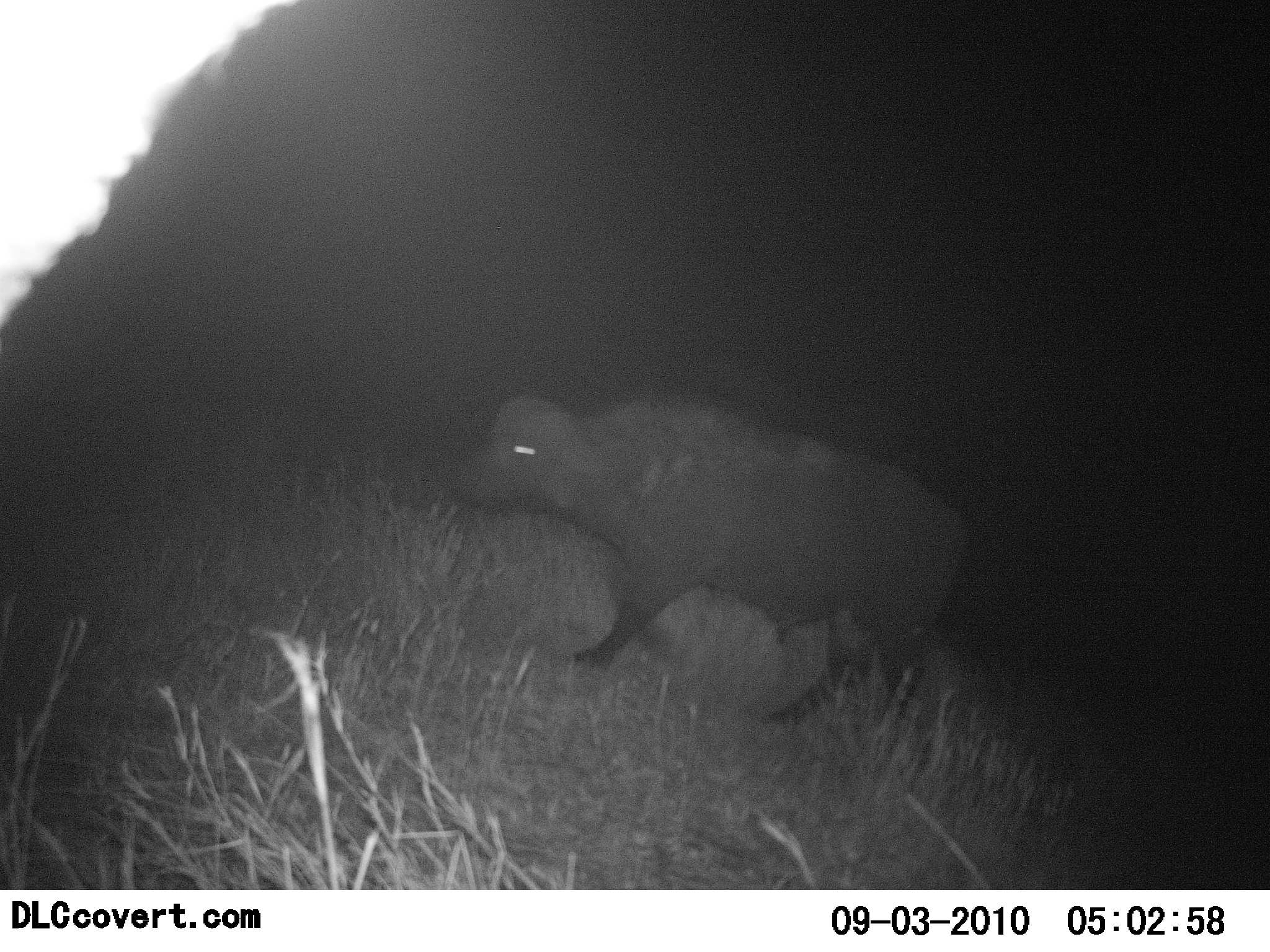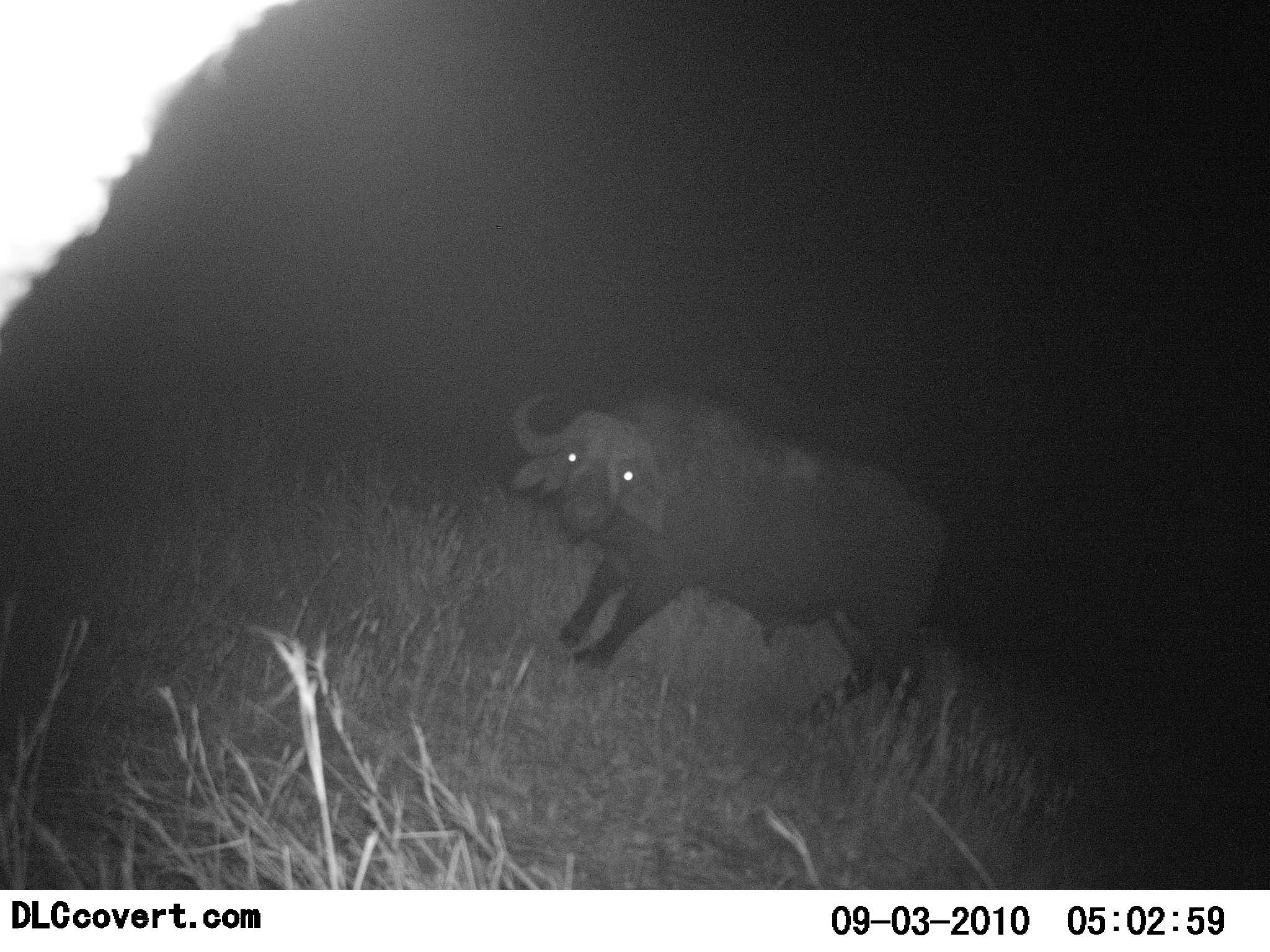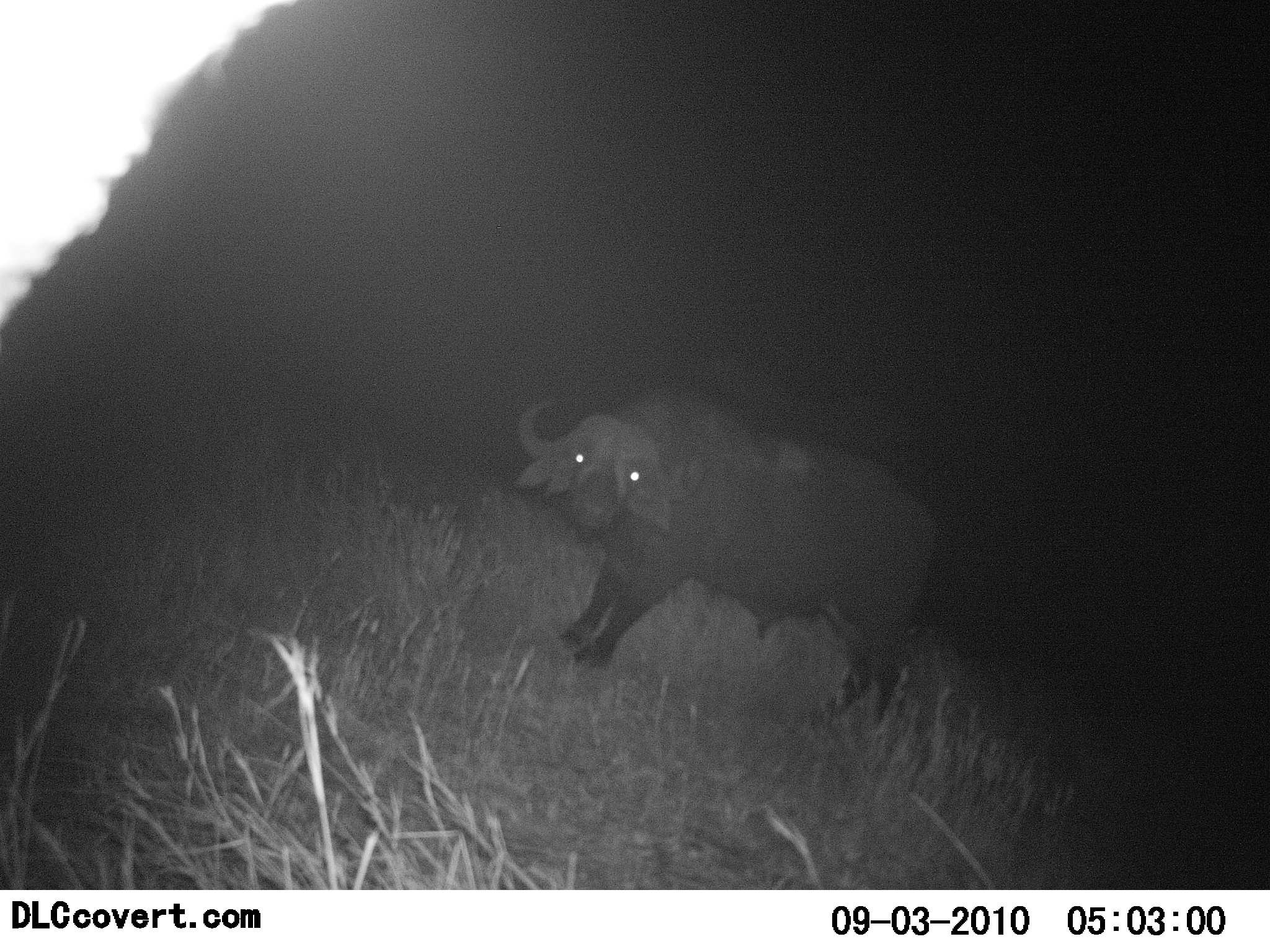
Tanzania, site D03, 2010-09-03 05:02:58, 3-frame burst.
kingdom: Animalia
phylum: Chordata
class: Mammalia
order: Artiodactyla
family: Bovidae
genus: Syncerus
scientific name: Syncerus caffer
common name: cape buffalo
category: buffalo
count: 1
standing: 81%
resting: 0%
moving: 22%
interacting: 4%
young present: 0%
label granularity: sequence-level